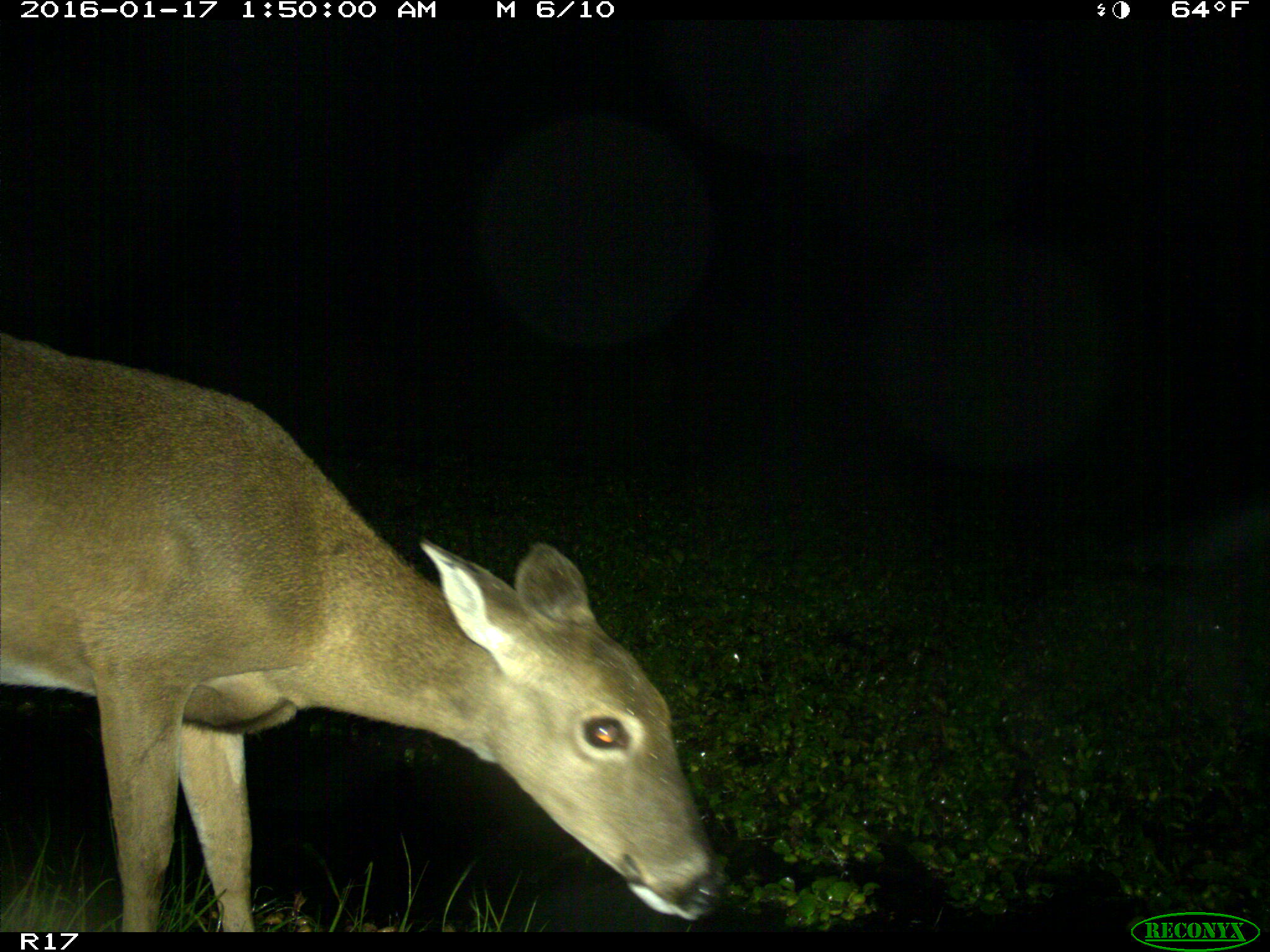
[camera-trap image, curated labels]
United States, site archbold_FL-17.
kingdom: Animalia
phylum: Chordata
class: Mammalia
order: Artiodactyla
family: Cervidae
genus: Odocoileus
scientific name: Odocoileus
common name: deer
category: unidentified deer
Unidentified deer (deer) (Odocoileus).